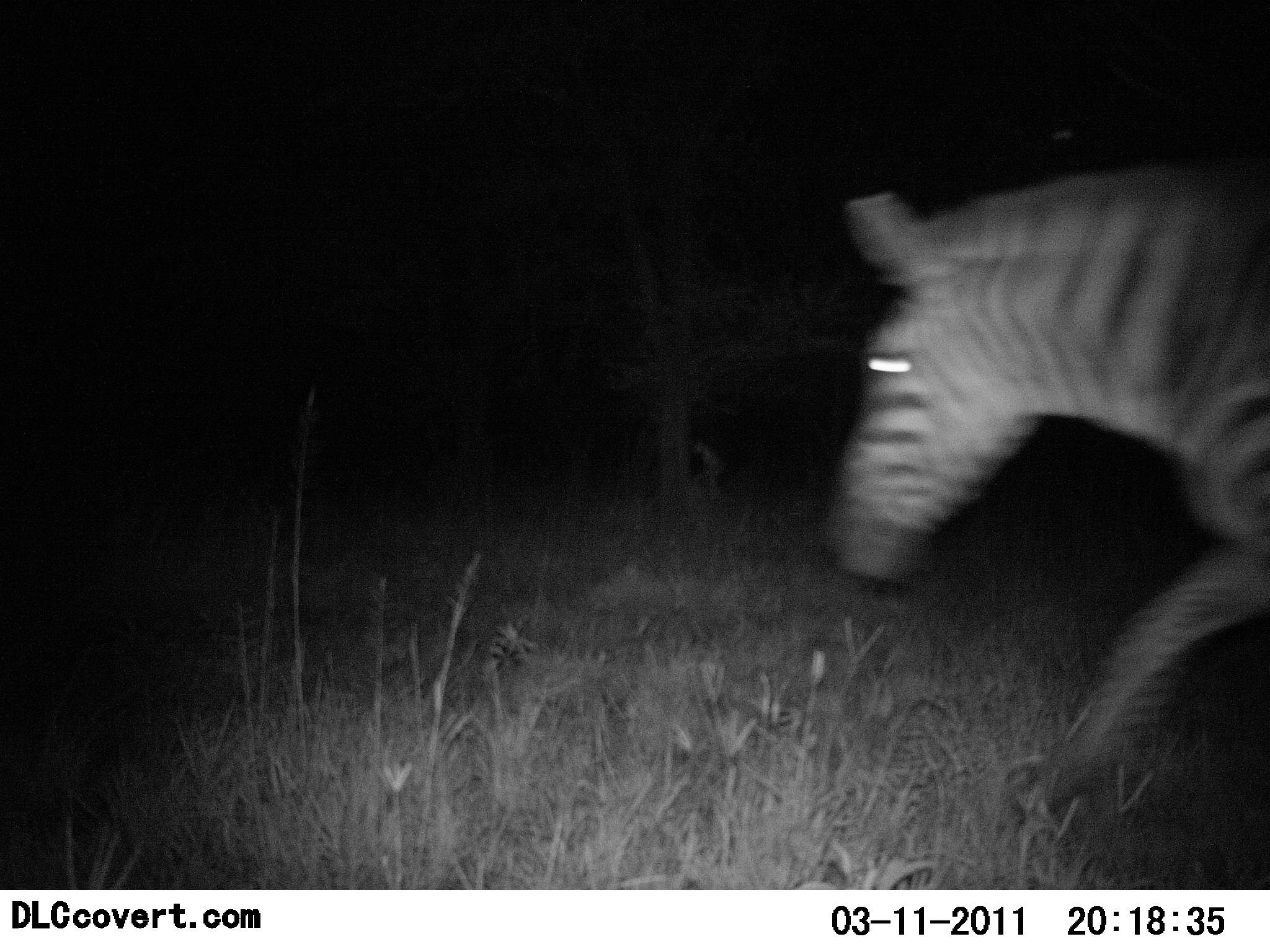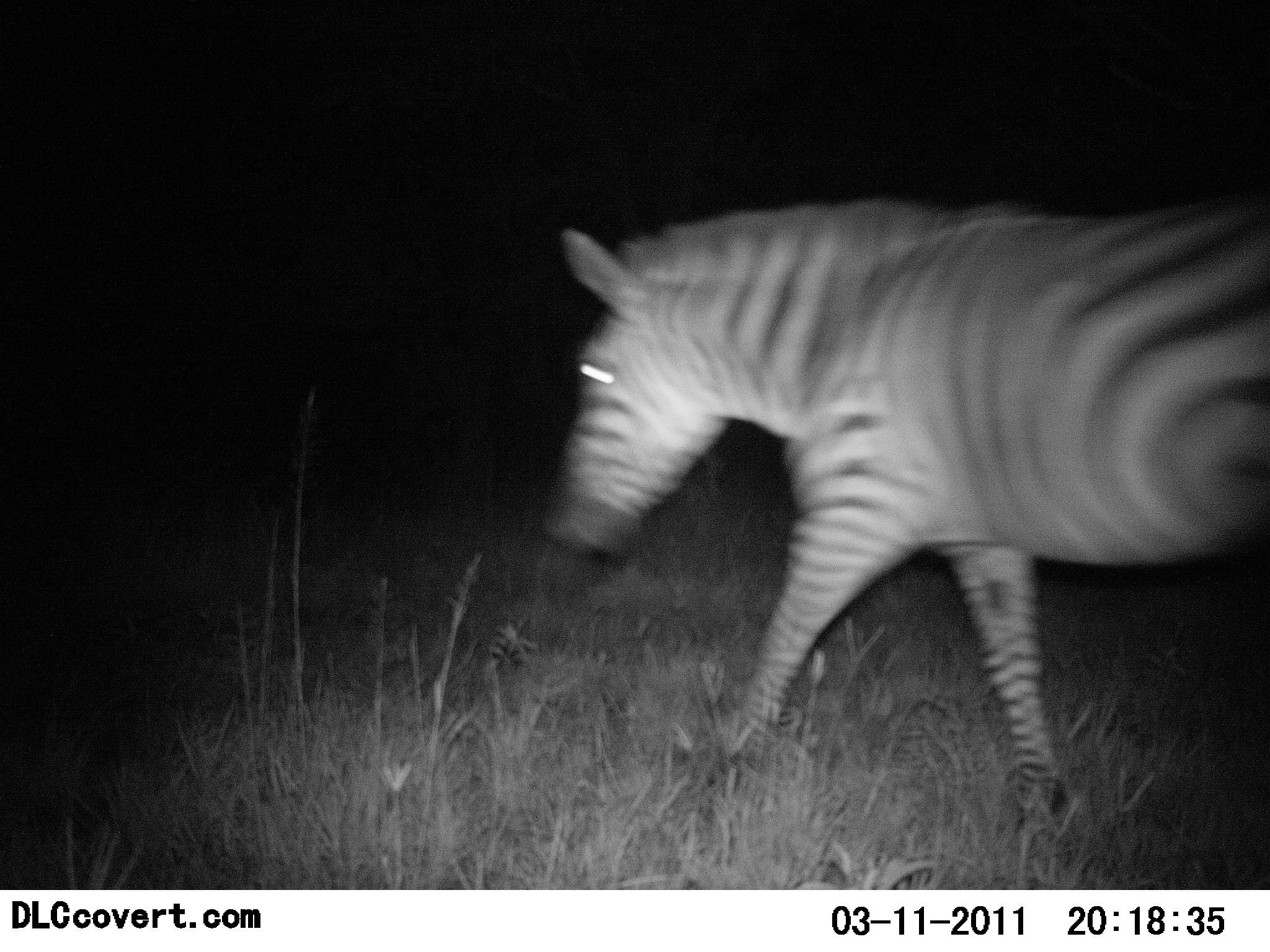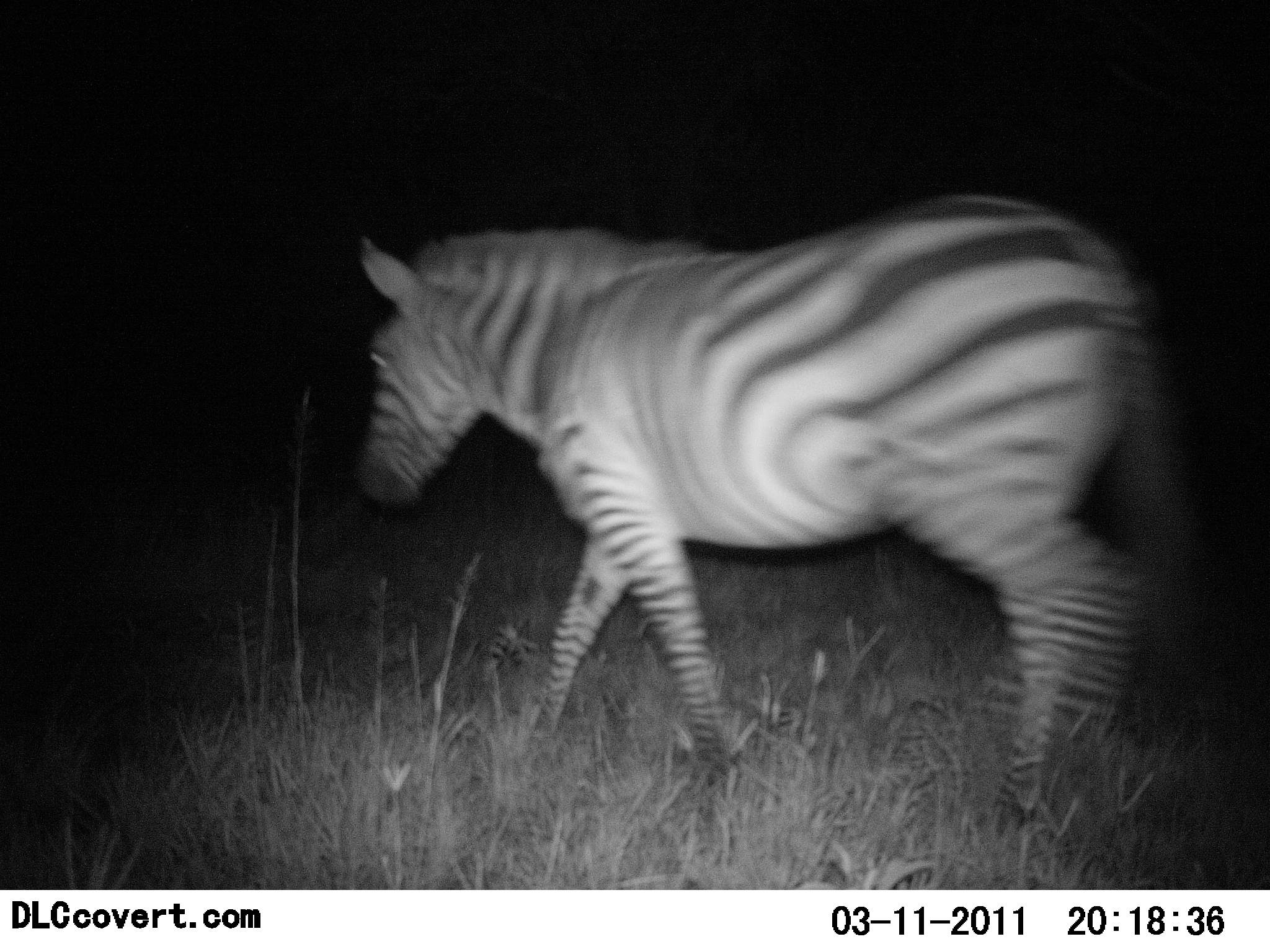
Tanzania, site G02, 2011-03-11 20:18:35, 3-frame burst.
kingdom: Animalia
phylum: Chordata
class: Mammalia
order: Perissodactyla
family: Equidae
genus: Equus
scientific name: Equus quagga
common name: plains zebra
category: zebra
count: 1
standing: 0%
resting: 0%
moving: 100%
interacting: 0%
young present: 0%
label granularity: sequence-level